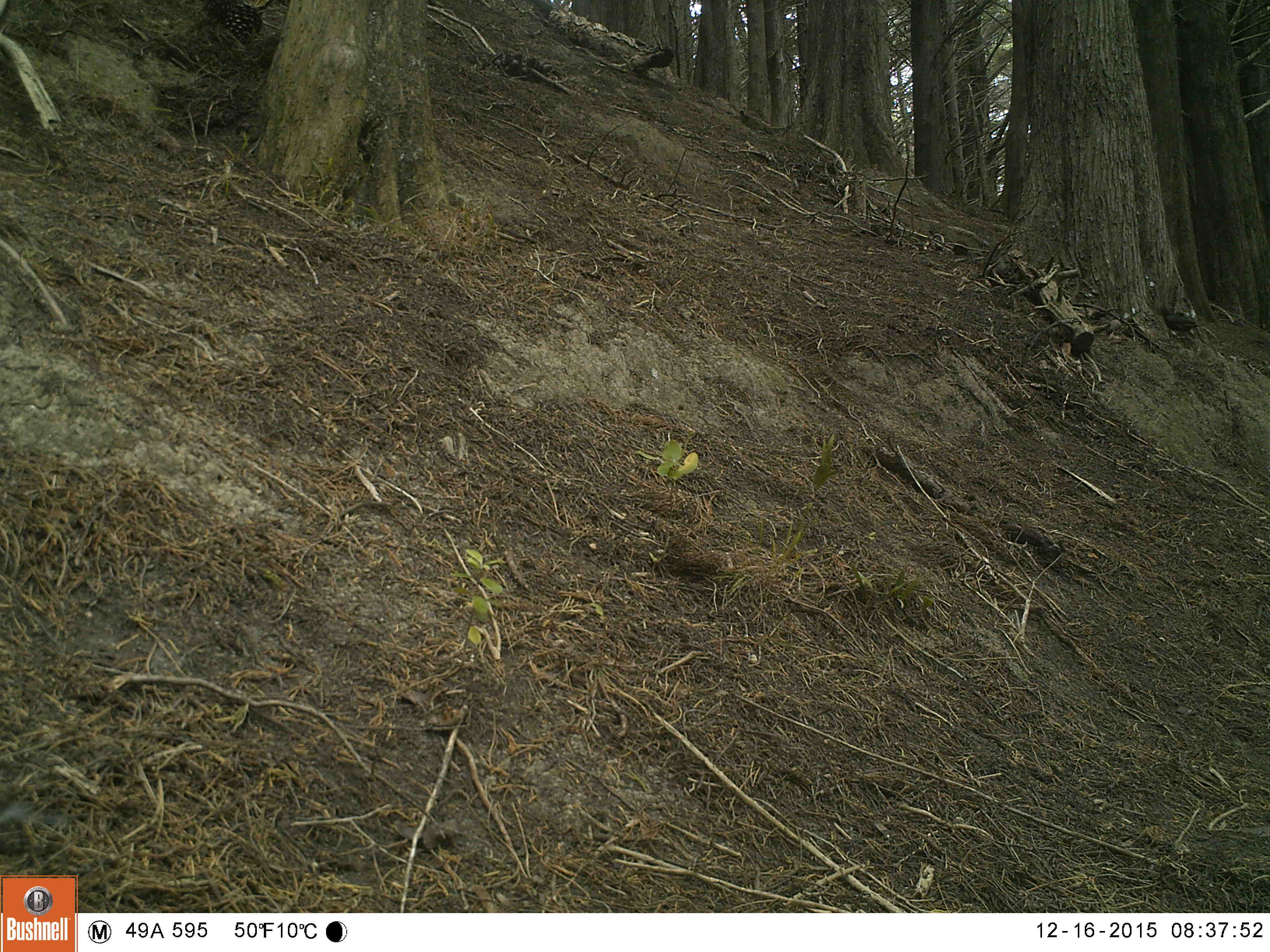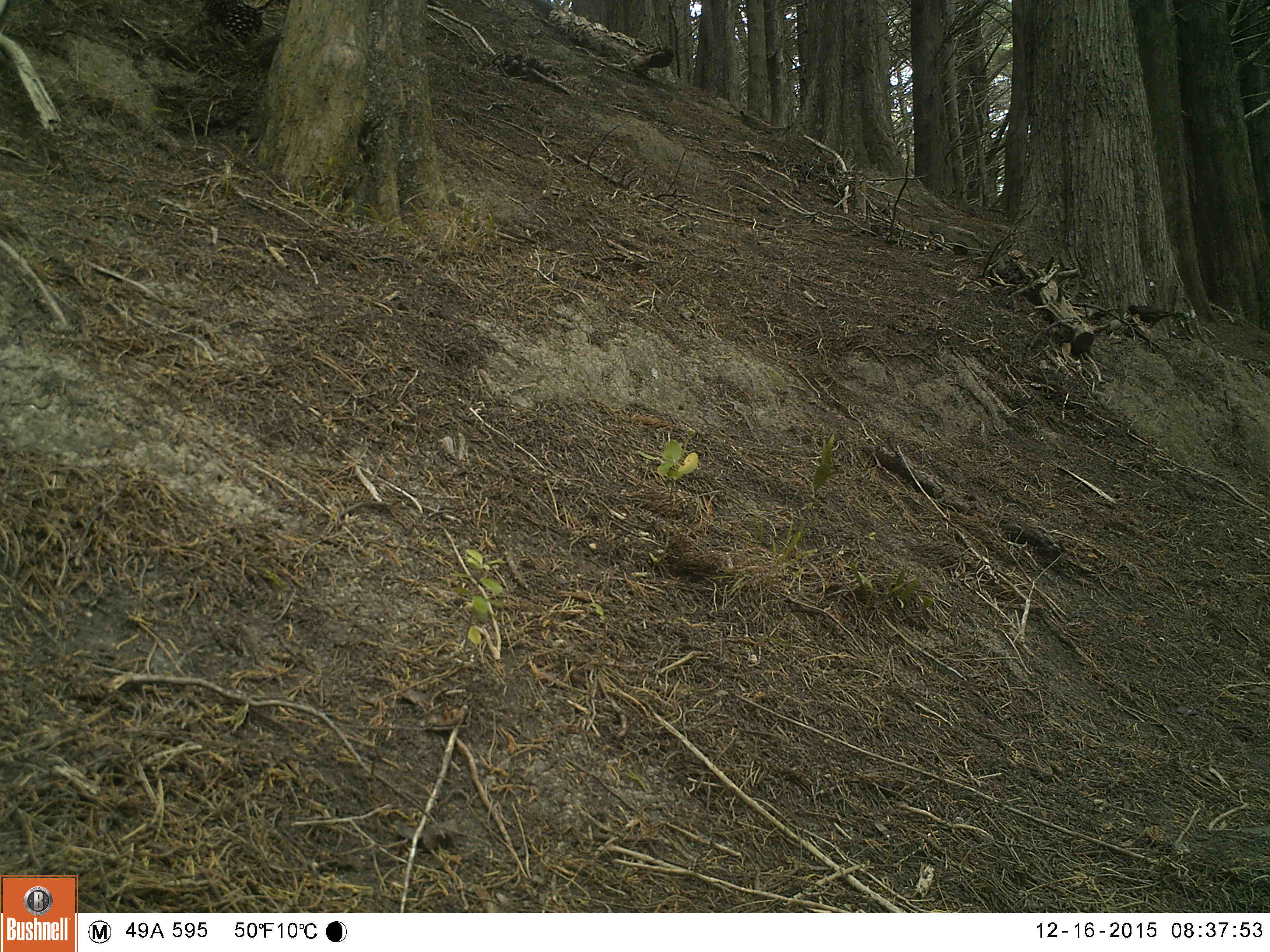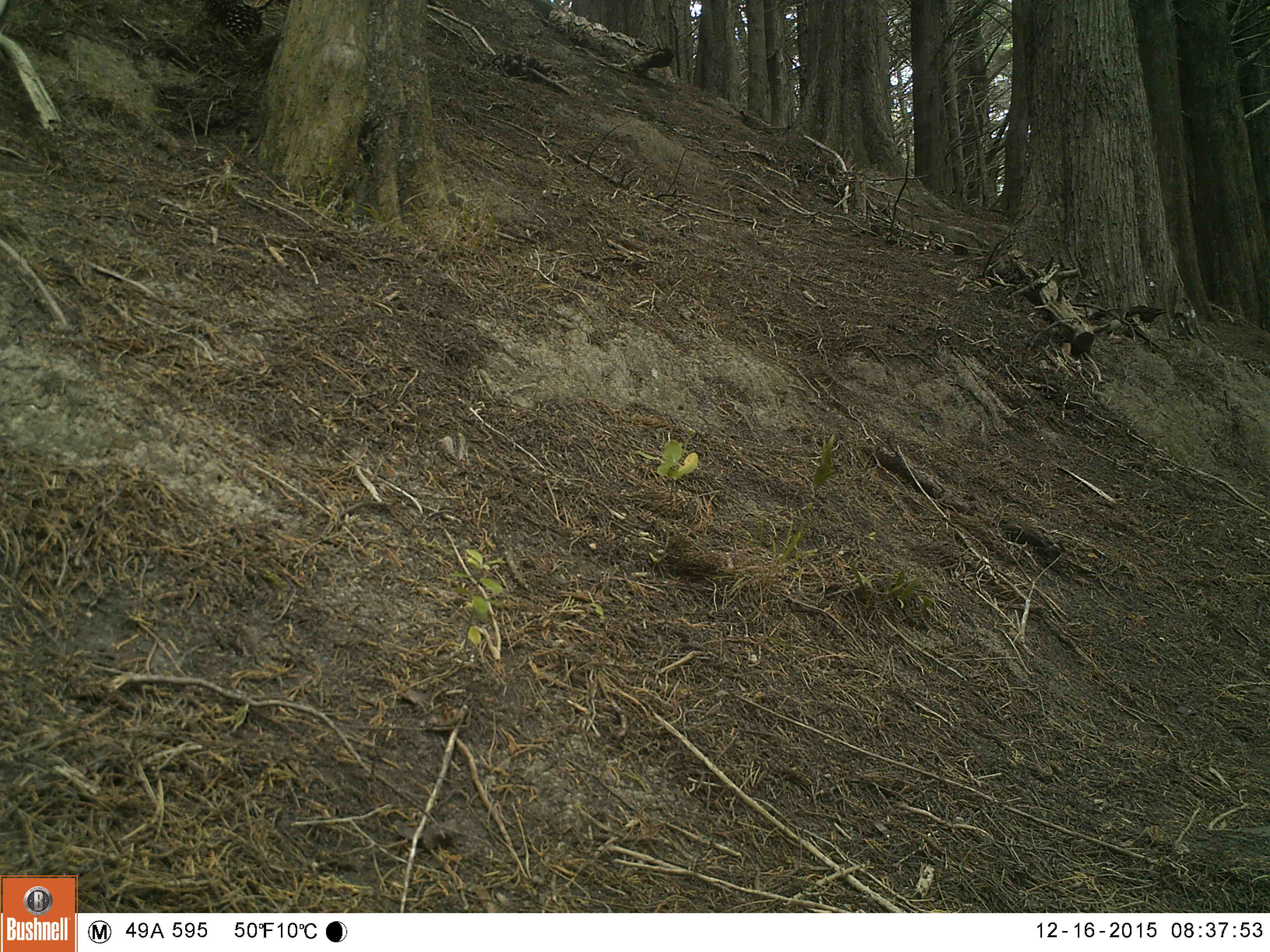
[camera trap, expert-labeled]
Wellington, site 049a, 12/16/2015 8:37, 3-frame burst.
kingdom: Animalia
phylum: Chordata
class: Aves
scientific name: Aves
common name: bird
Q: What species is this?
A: Bird (Aves).